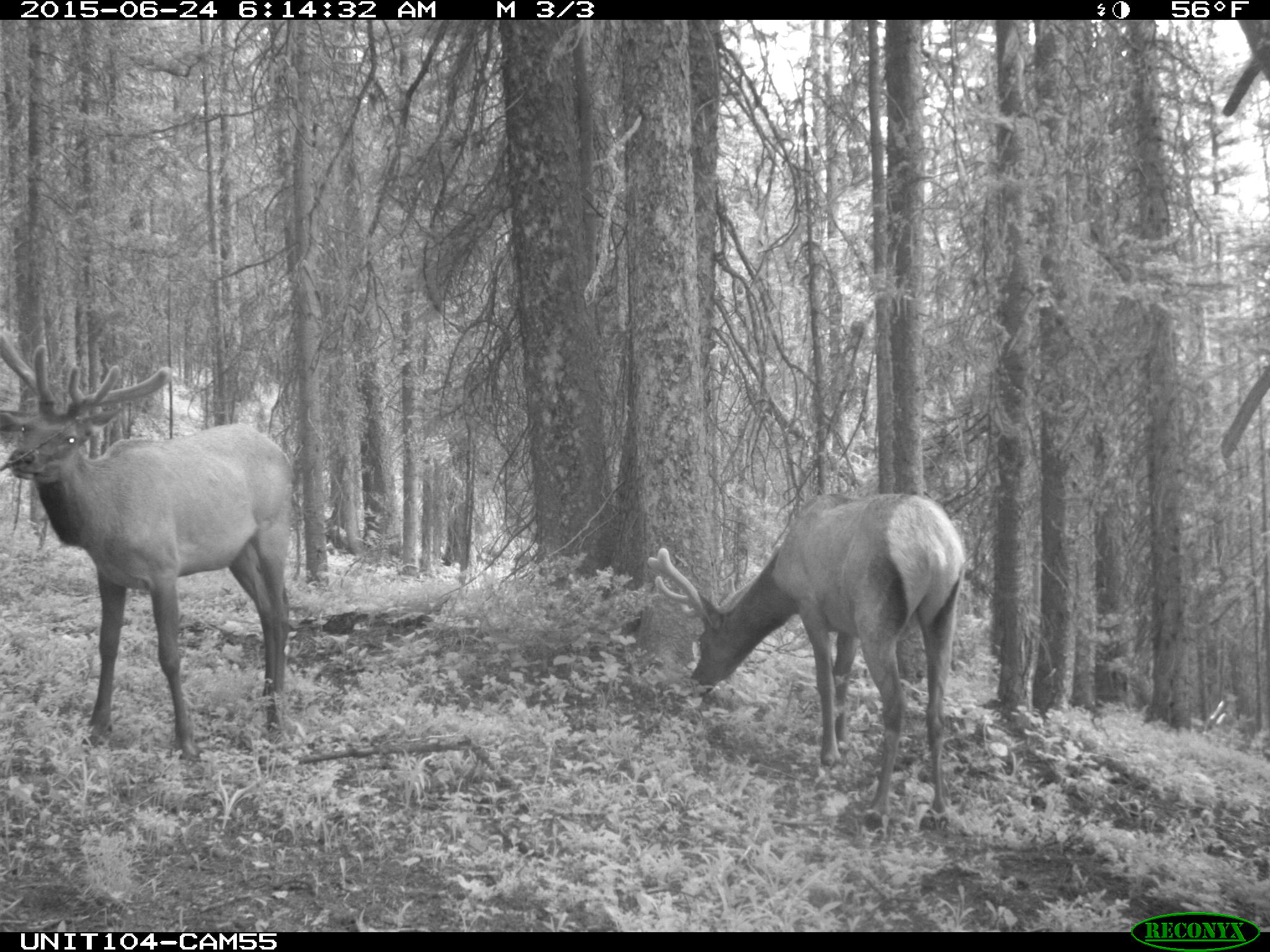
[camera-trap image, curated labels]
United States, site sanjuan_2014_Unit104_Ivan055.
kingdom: Animalia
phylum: Chordata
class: Mammalia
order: Artiodactyla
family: Cervidae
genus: Cervus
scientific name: Cervus elaphus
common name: red deer